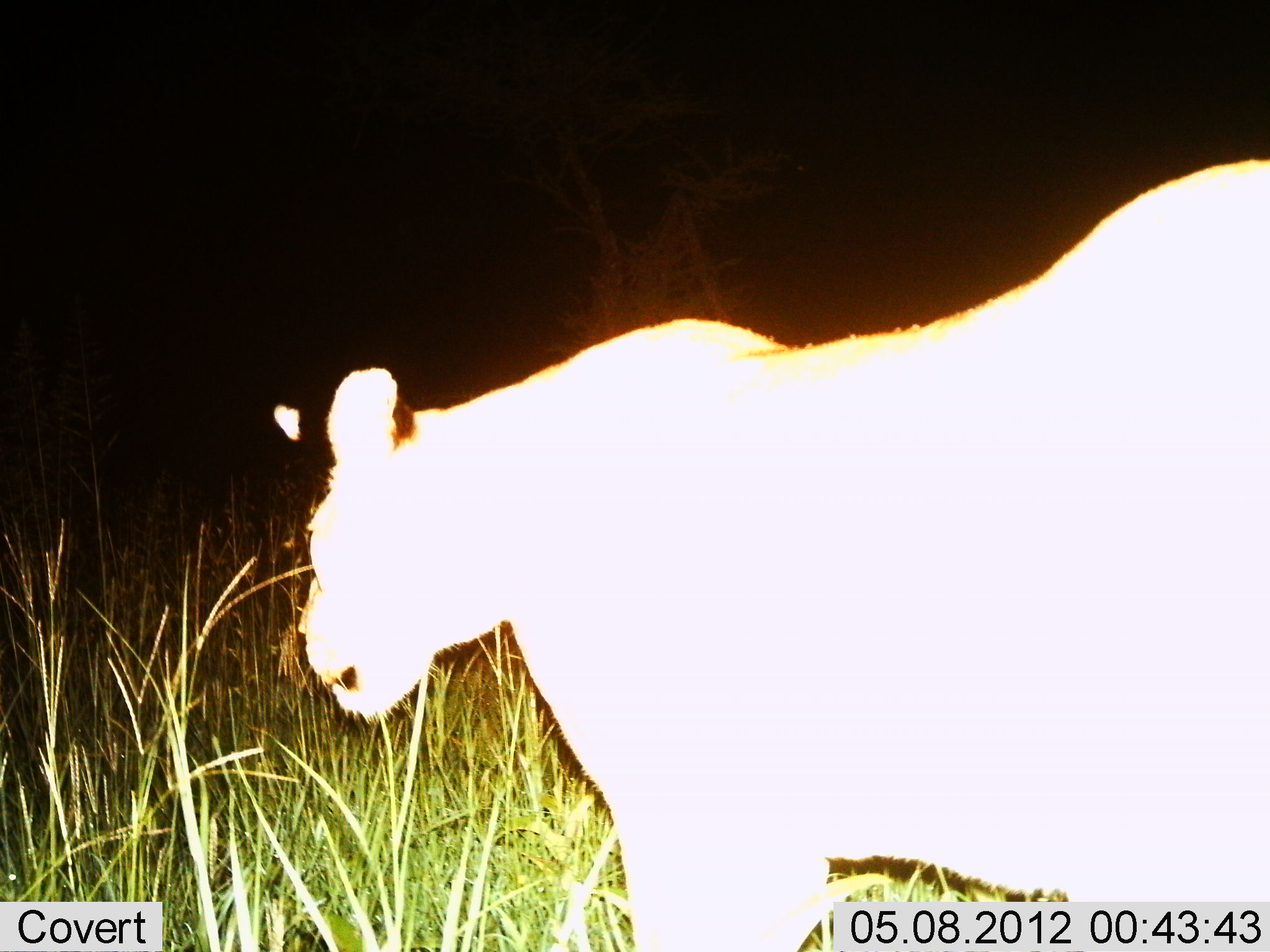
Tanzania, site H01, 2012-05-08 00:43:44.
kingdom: Animalia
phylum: Chordata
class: Mammalia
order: Carnivora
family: Felidae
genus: Panthera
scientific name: Panthera leo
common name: lion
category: lionfemale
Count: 1.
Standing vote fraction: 43%.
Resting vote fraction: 0%.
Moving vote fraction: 62%.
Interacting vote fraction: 0%.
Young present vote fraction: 0%.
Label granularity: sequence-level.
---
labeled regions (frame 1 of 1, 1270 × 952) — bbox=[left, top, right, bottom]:
animal: bbox=[293, 157, 1270, 952]